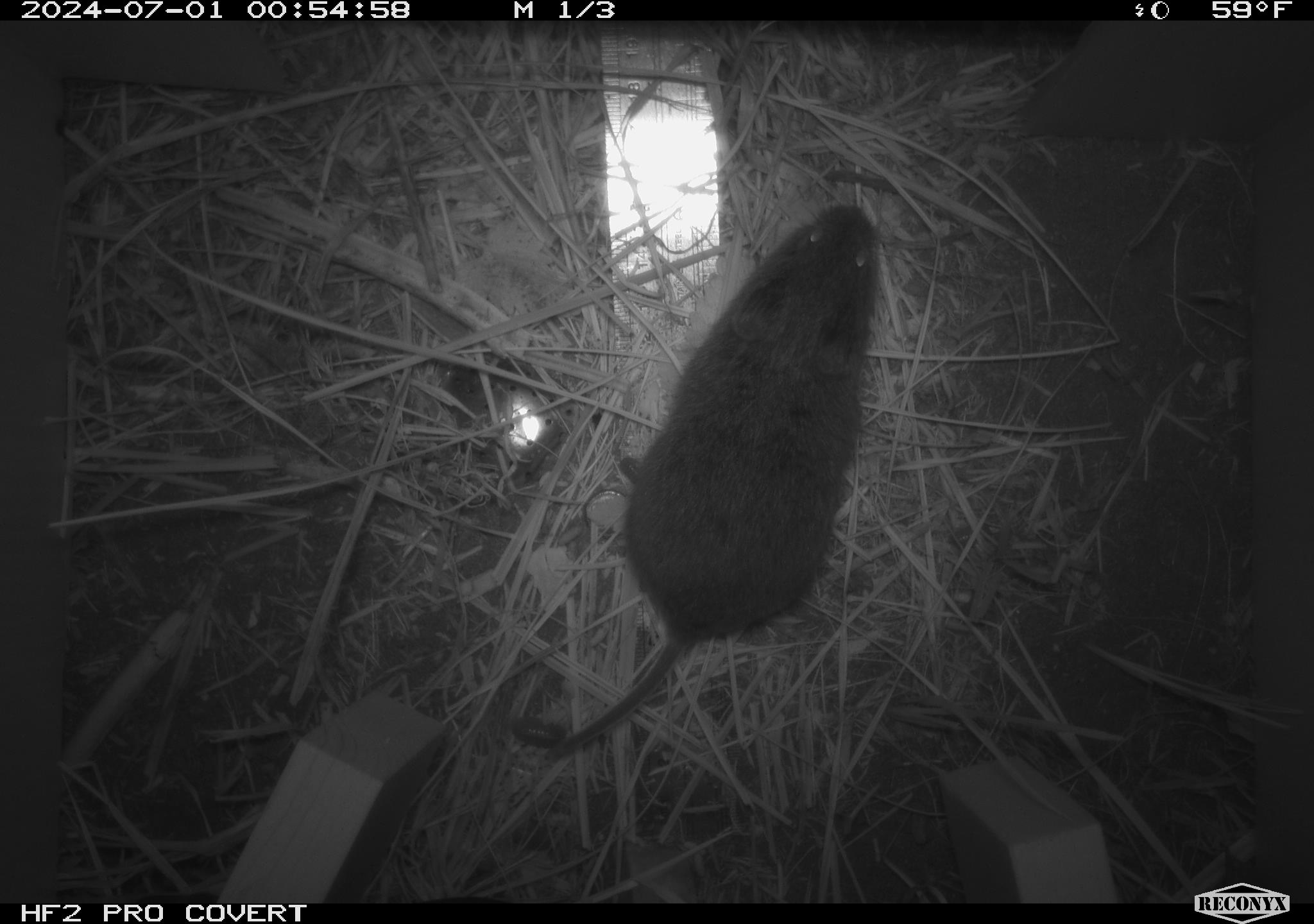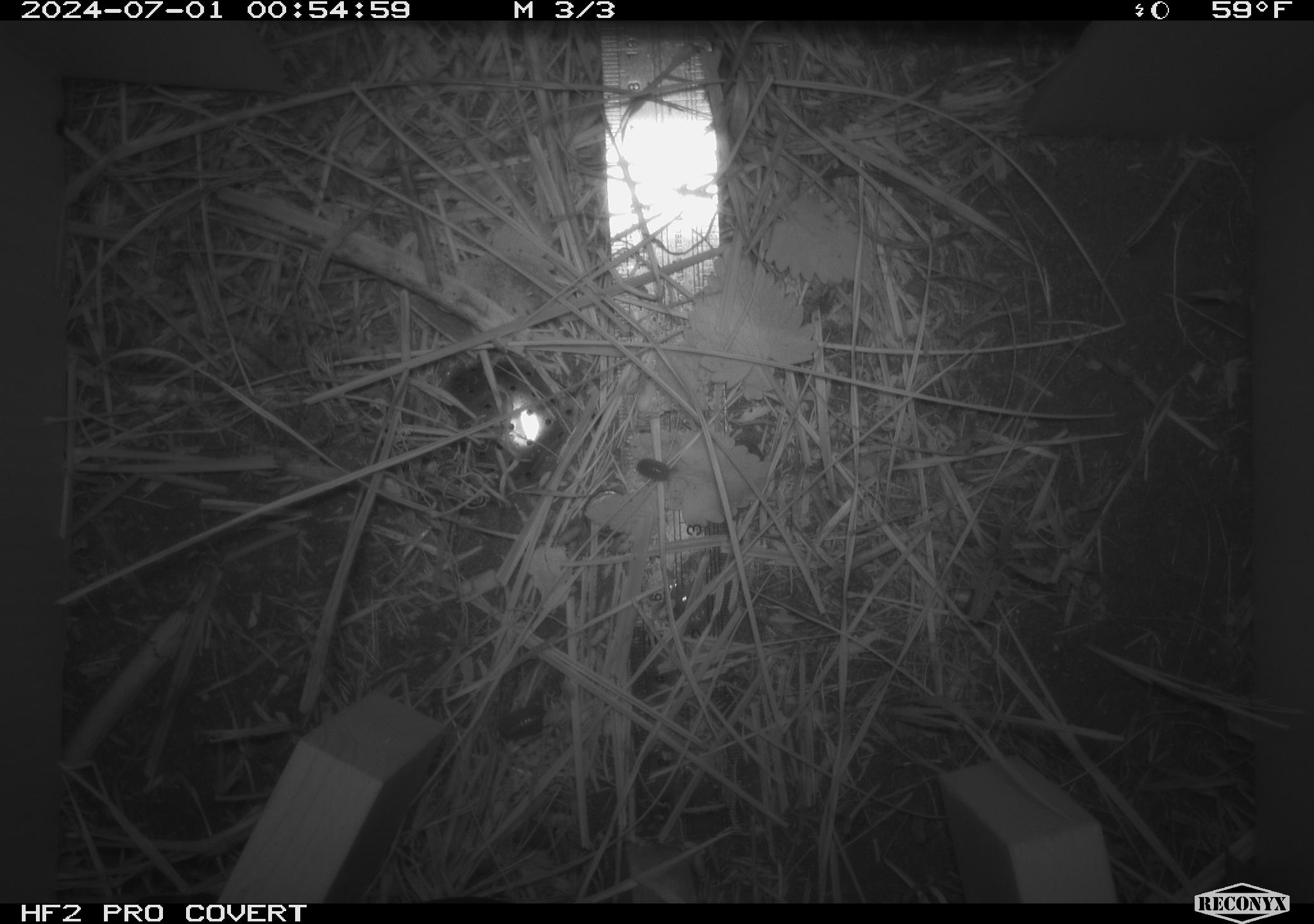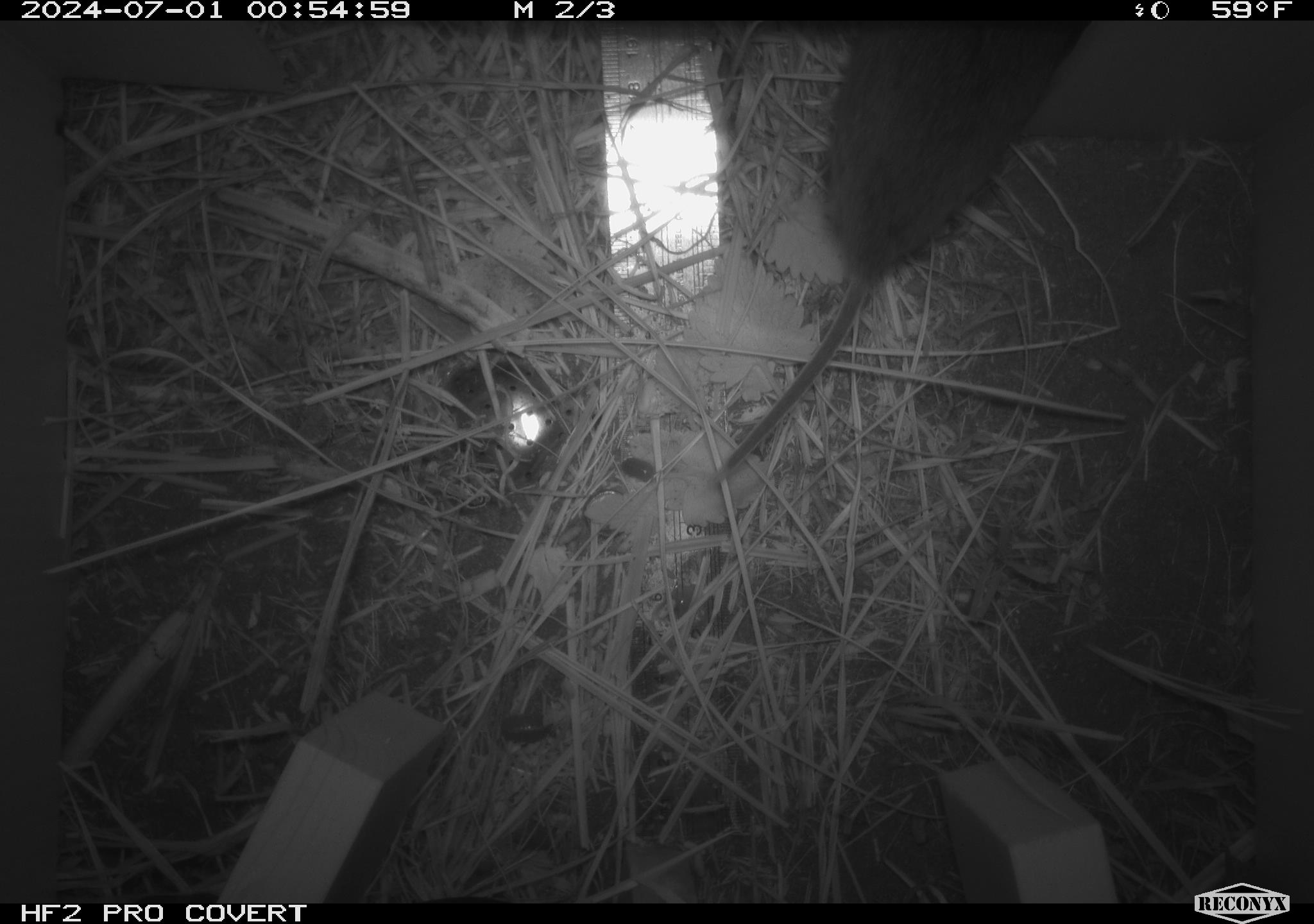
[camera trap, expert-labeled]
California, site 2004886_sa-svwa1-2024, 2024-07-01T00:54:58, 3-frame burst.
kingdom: Animalia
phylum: Chordata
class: Mammalia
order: Rodentia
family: Cricetidae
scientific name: Arvicolinae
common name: voles, lemmings, and muskrats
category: arvicolinae subfamily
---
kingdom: Animalia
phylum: Arthropoda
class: Malacostraca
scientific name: Malacostraca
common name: amphipods, crabs, isopods, krill, lobsters and shrimps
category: malacostracan